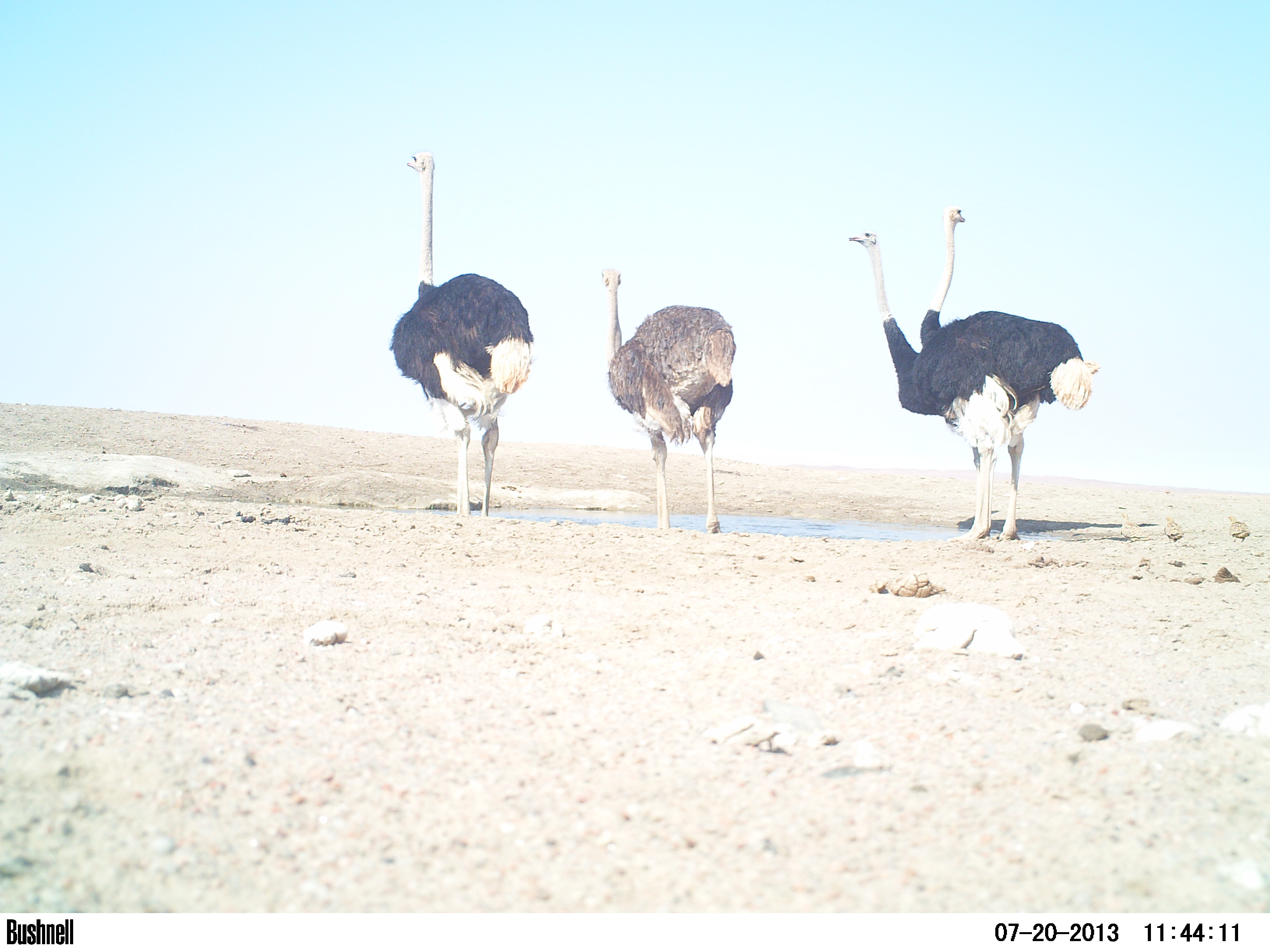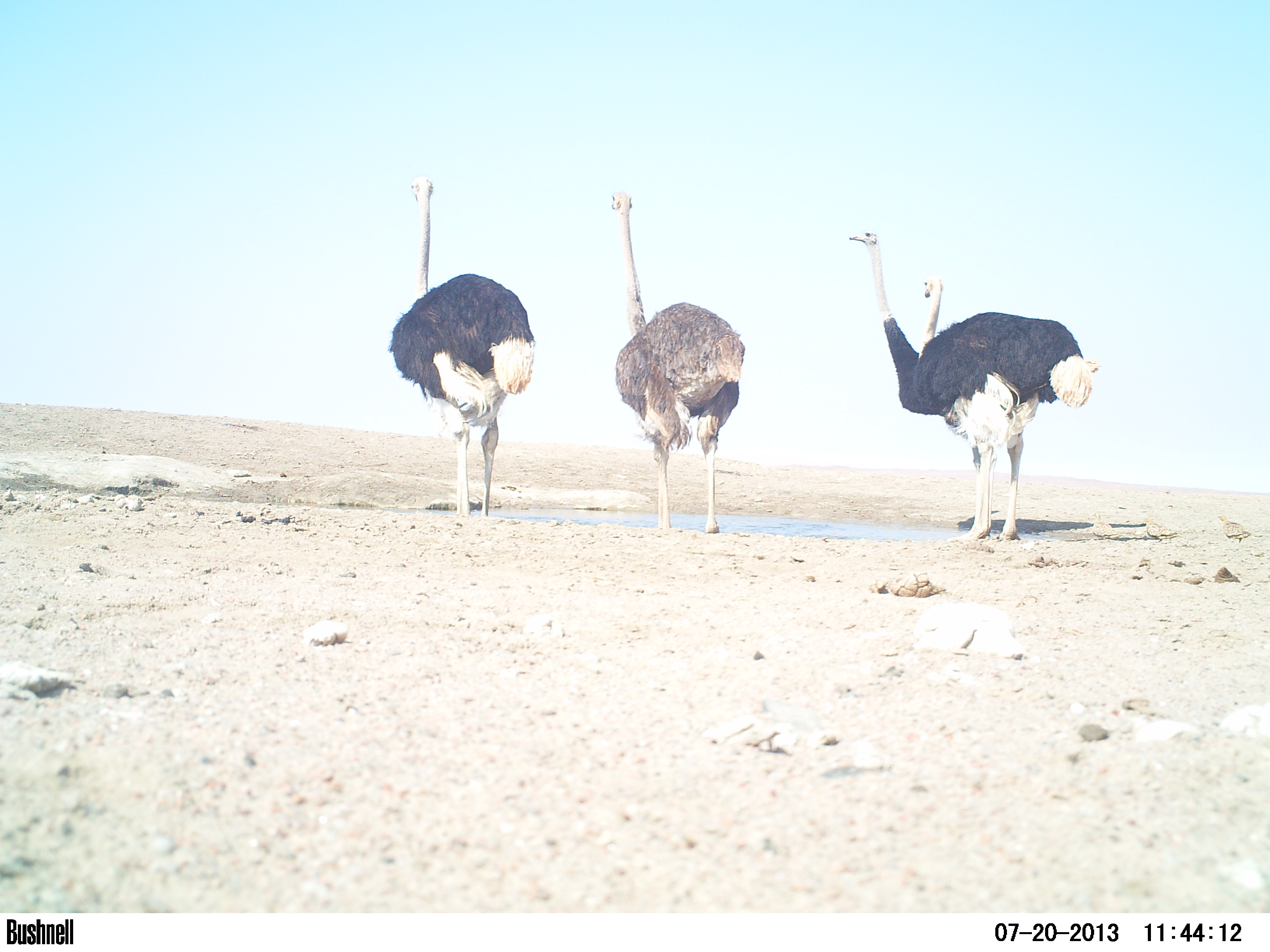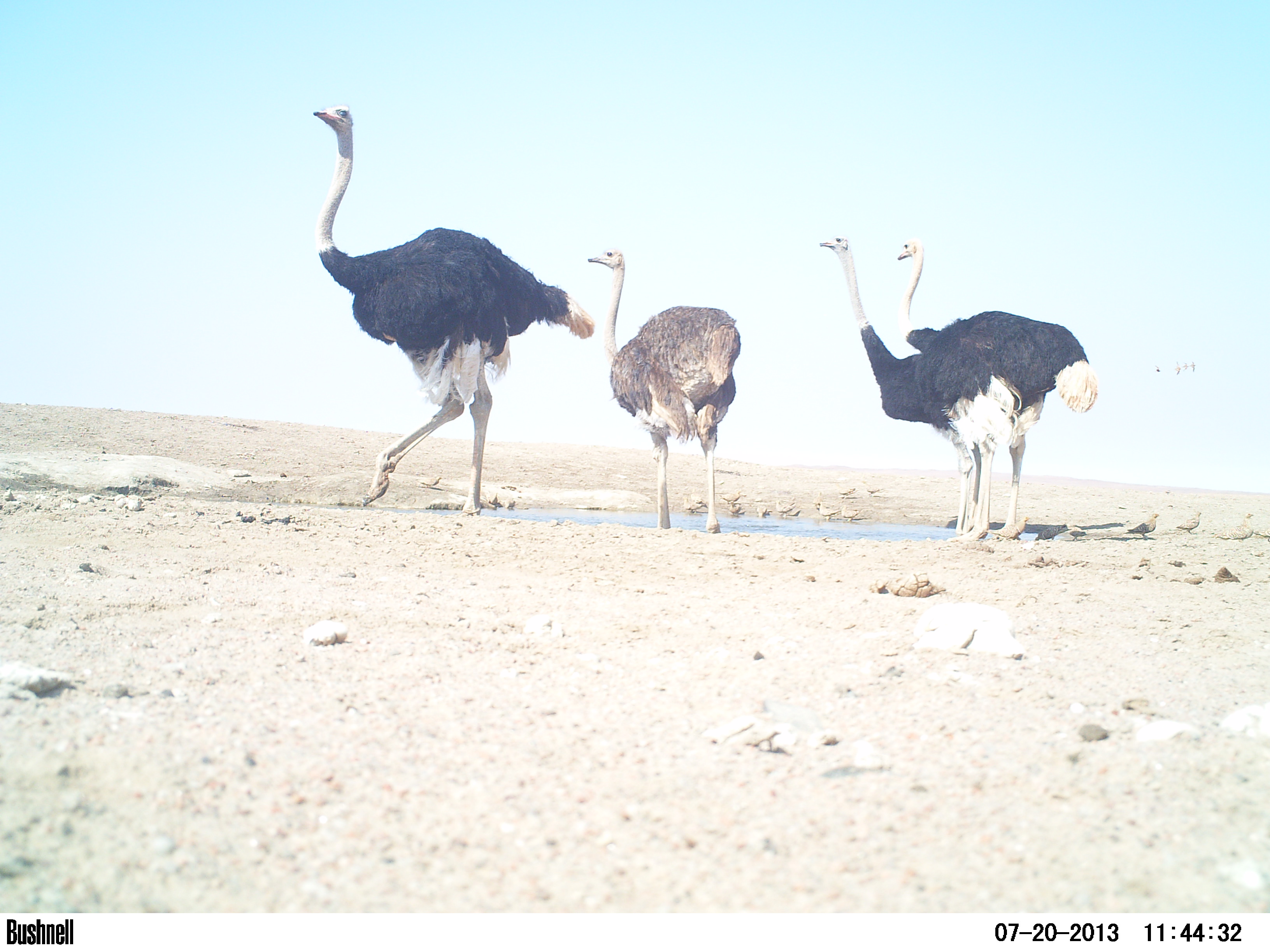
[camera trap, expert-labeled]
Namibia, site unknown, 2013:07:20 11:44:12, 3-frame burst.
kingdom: Animalia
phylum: Chordata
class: Mammalia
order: Artiodactyla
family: Bovidae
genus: Oryx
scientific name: Oryx gazella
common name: gemsbok